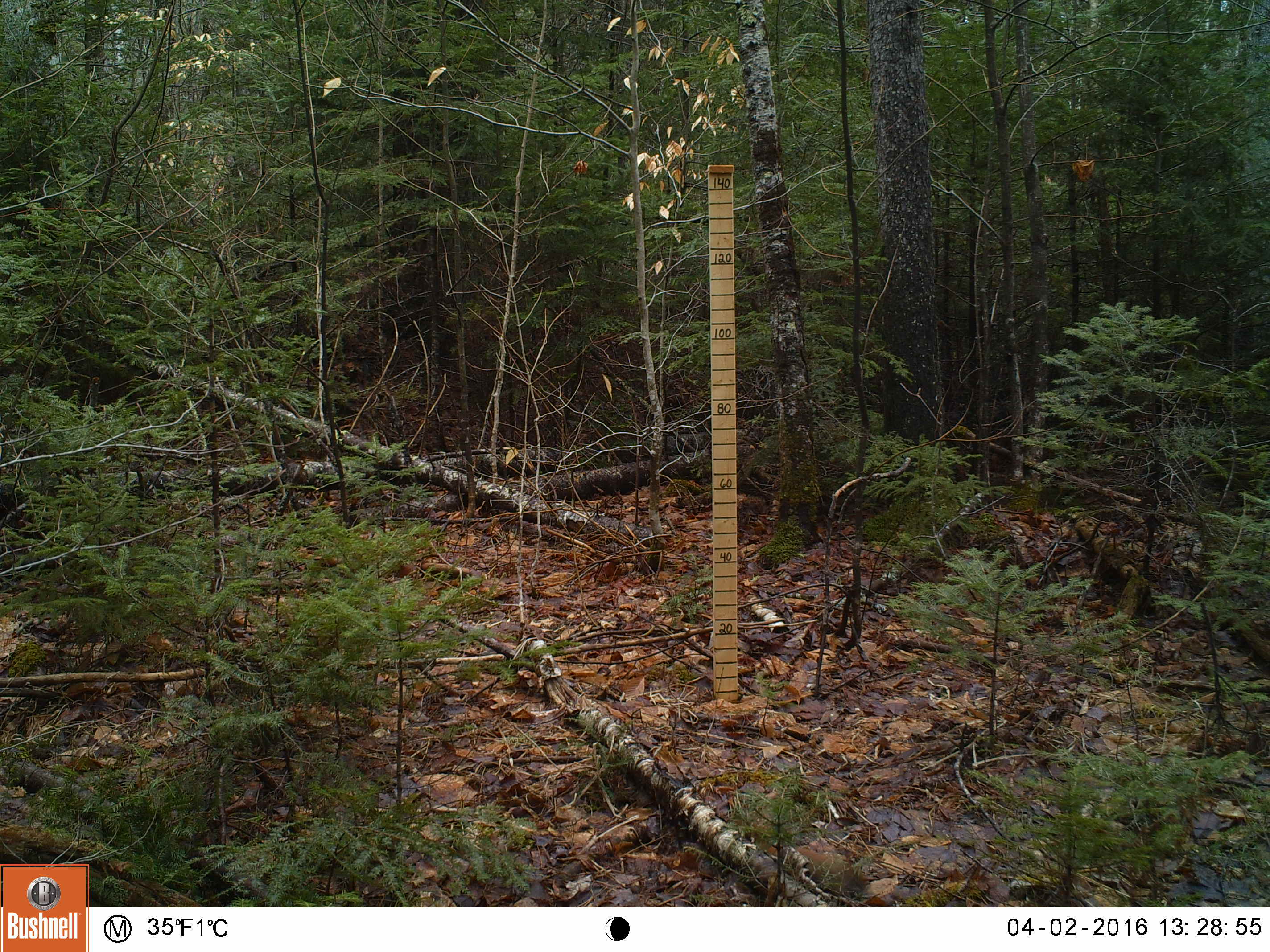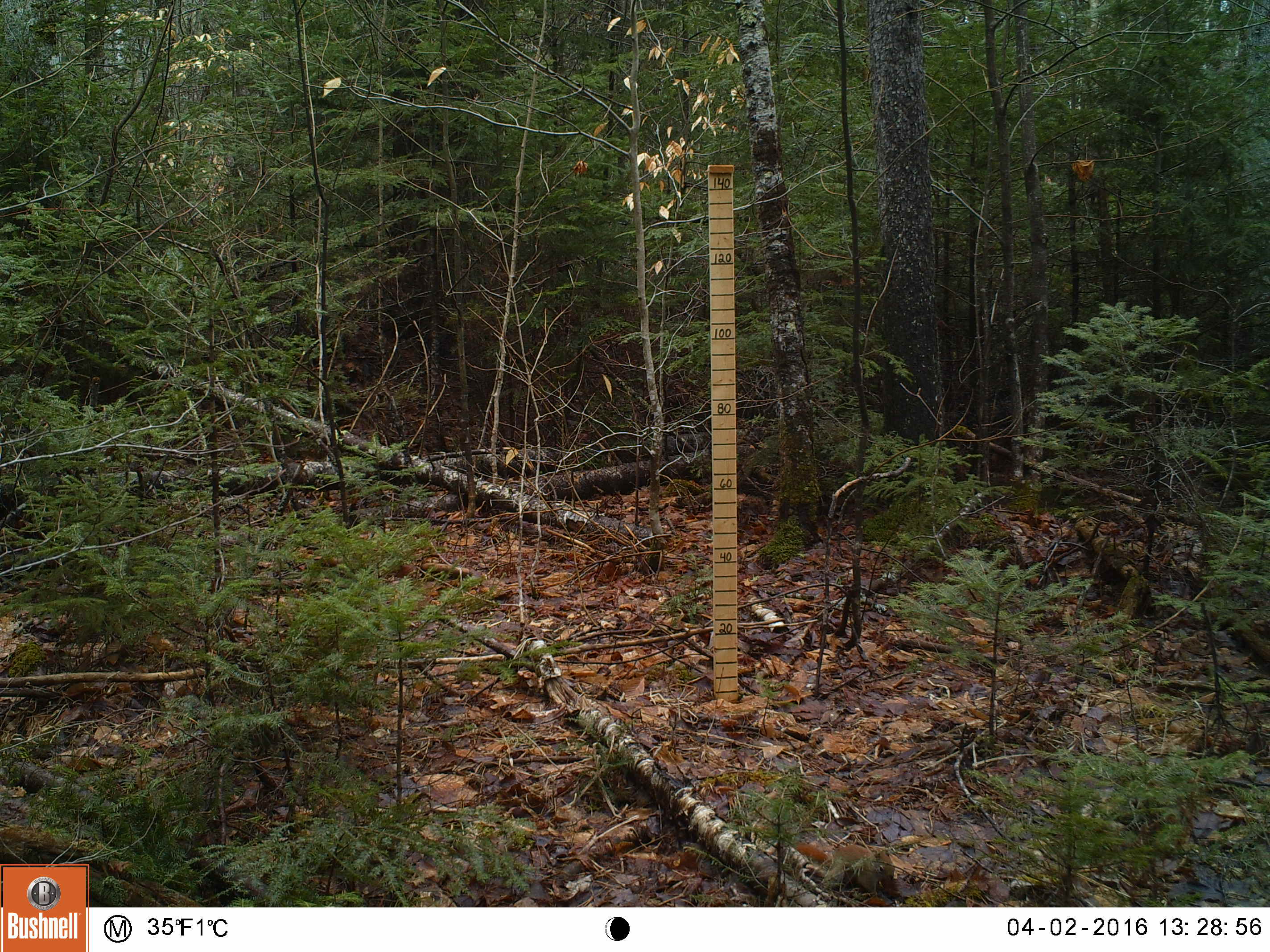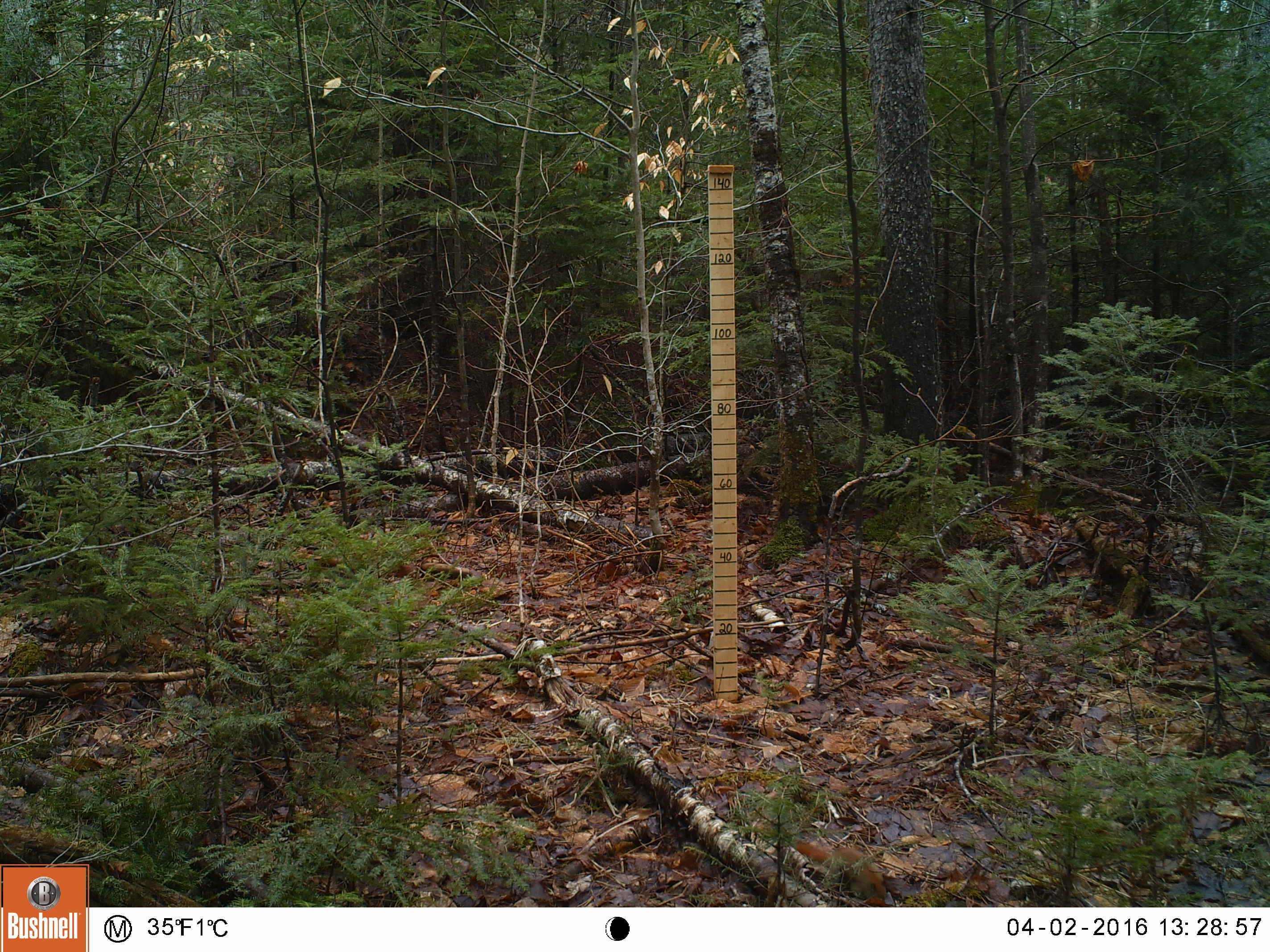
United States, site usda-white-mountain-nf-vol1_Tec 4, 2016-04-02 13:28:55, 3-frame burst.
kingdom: Animalia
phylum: Chordata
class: Mammalia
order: Rodentia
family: Sciuridae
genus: Tamiasciurus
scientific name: Tamiasciurus hudsonicus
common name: red squirrel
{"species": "red squirrel (Tamiasciurus hudsonicus)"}